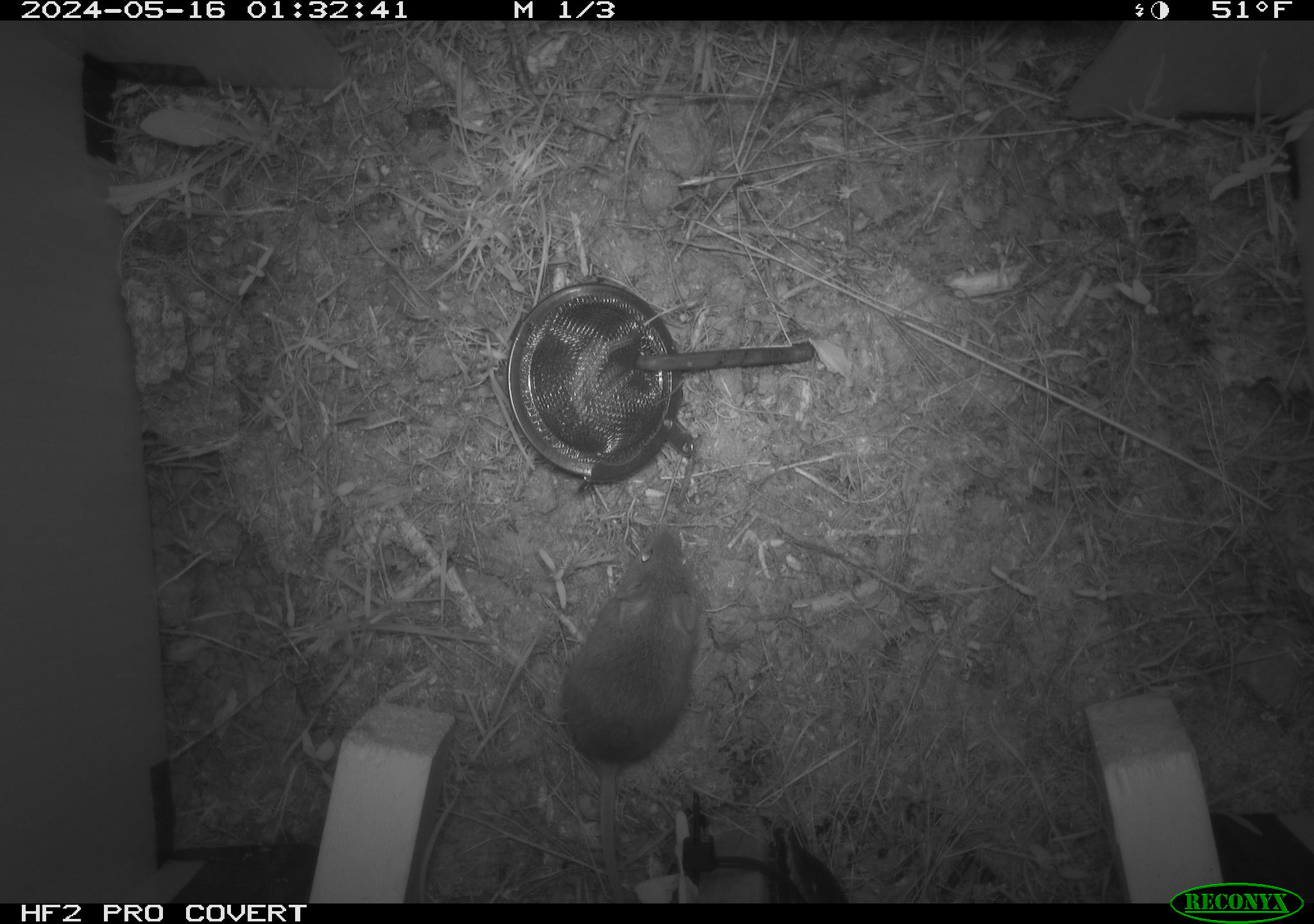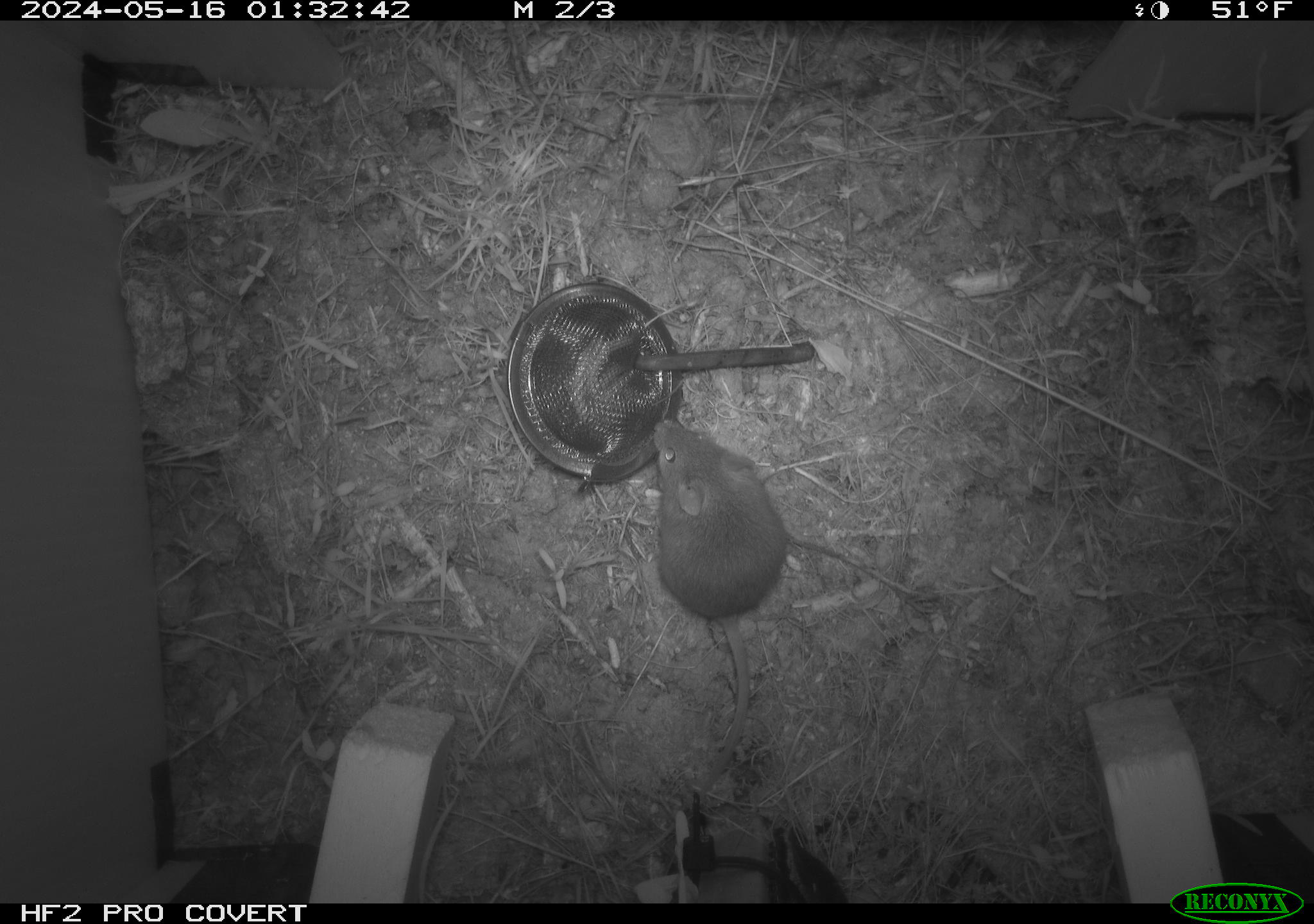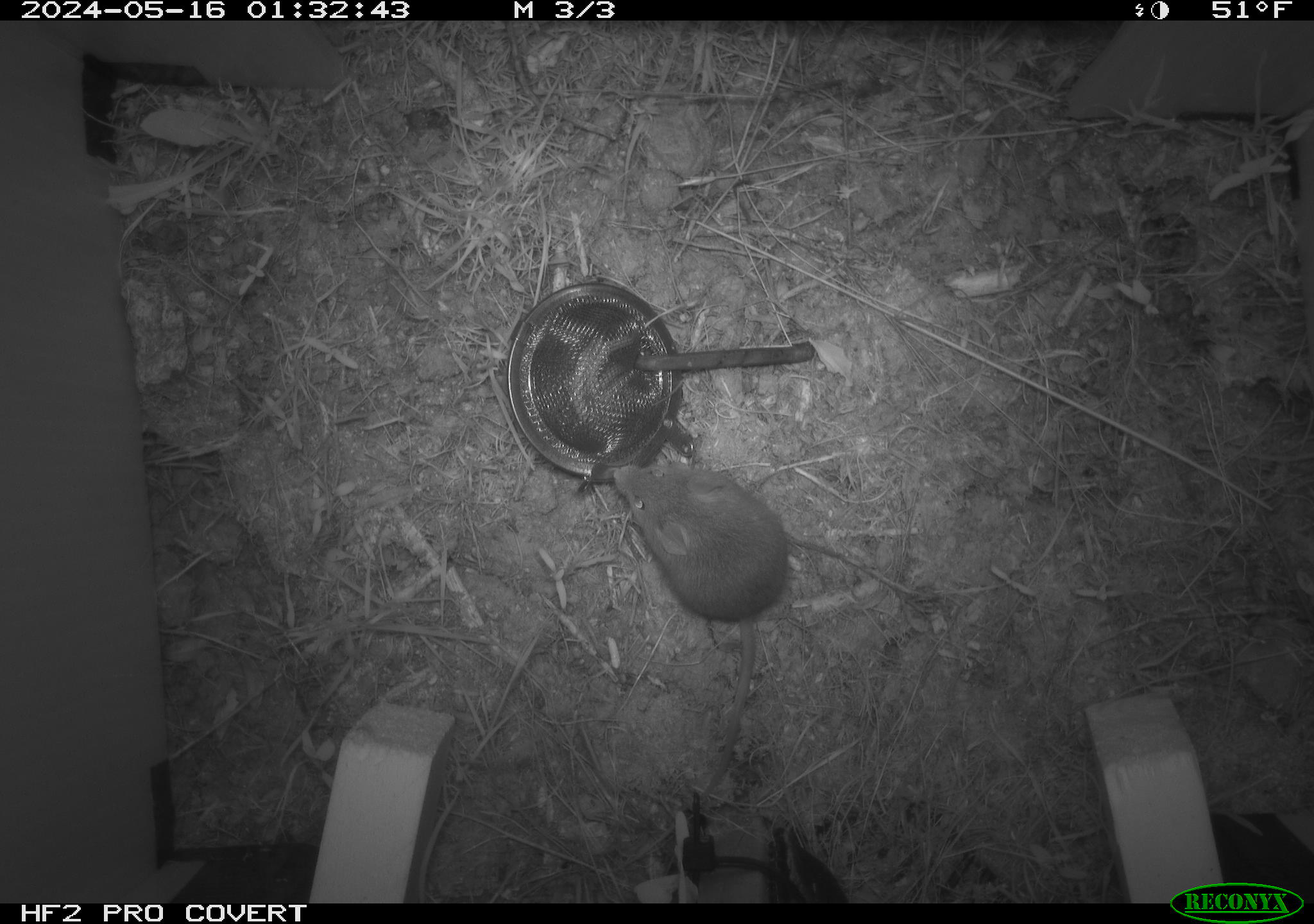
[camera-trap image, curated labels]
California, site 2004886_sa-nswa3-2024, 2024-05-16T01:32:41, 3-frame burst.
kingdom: Animalia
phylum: Chordata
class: Mammalia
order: Rodentia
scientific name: Rodentia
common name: rodent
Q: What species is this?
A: Rodent (Rodentia).